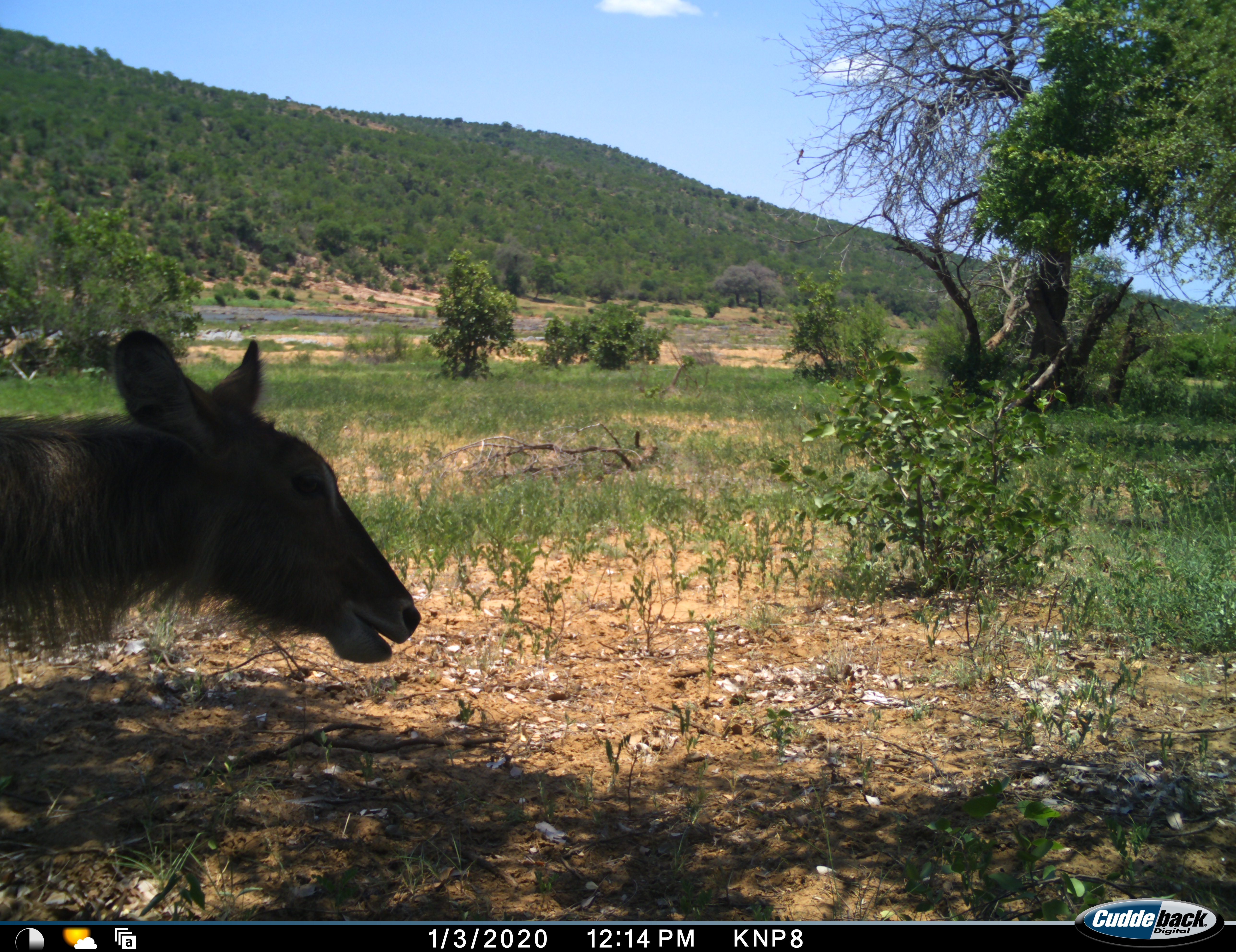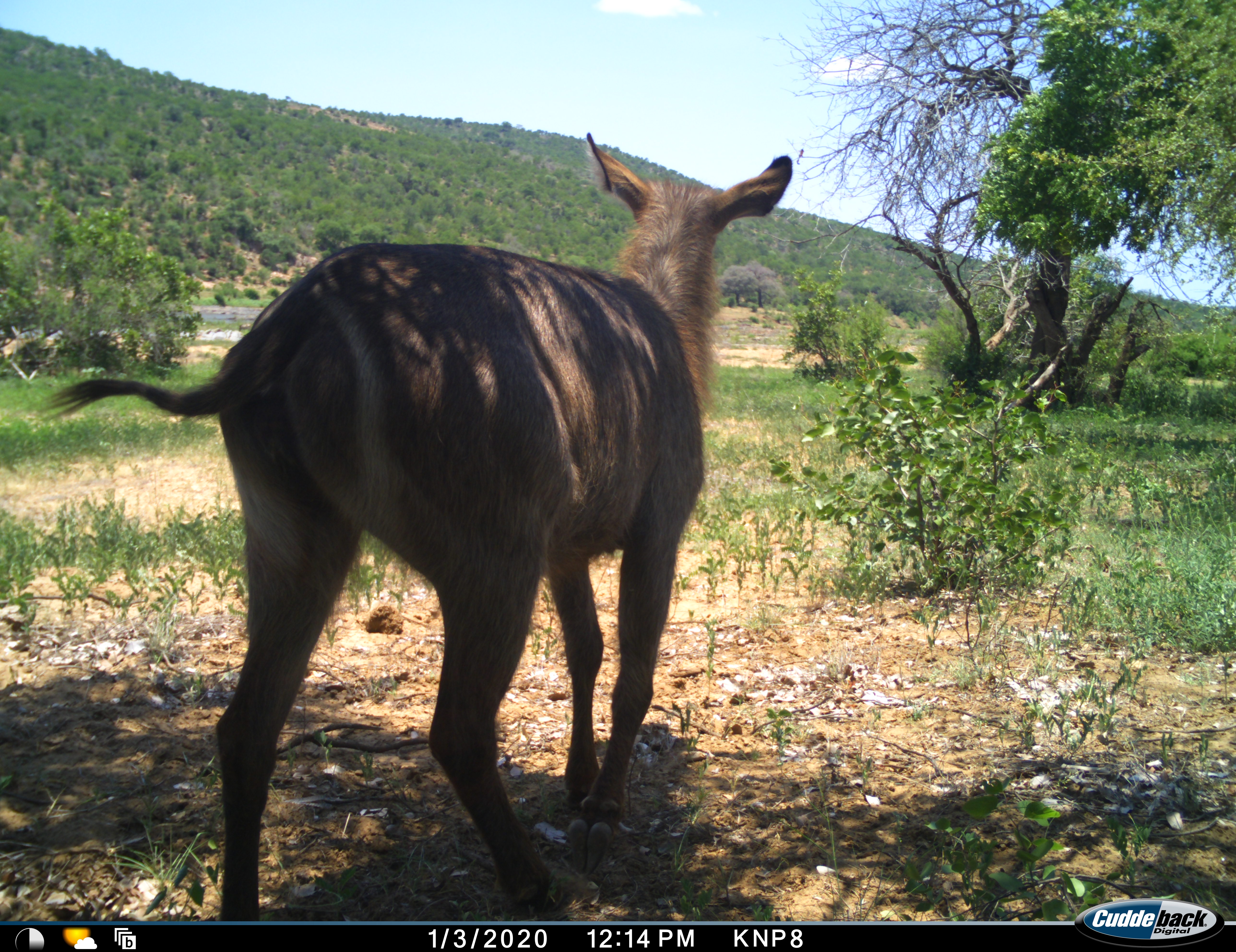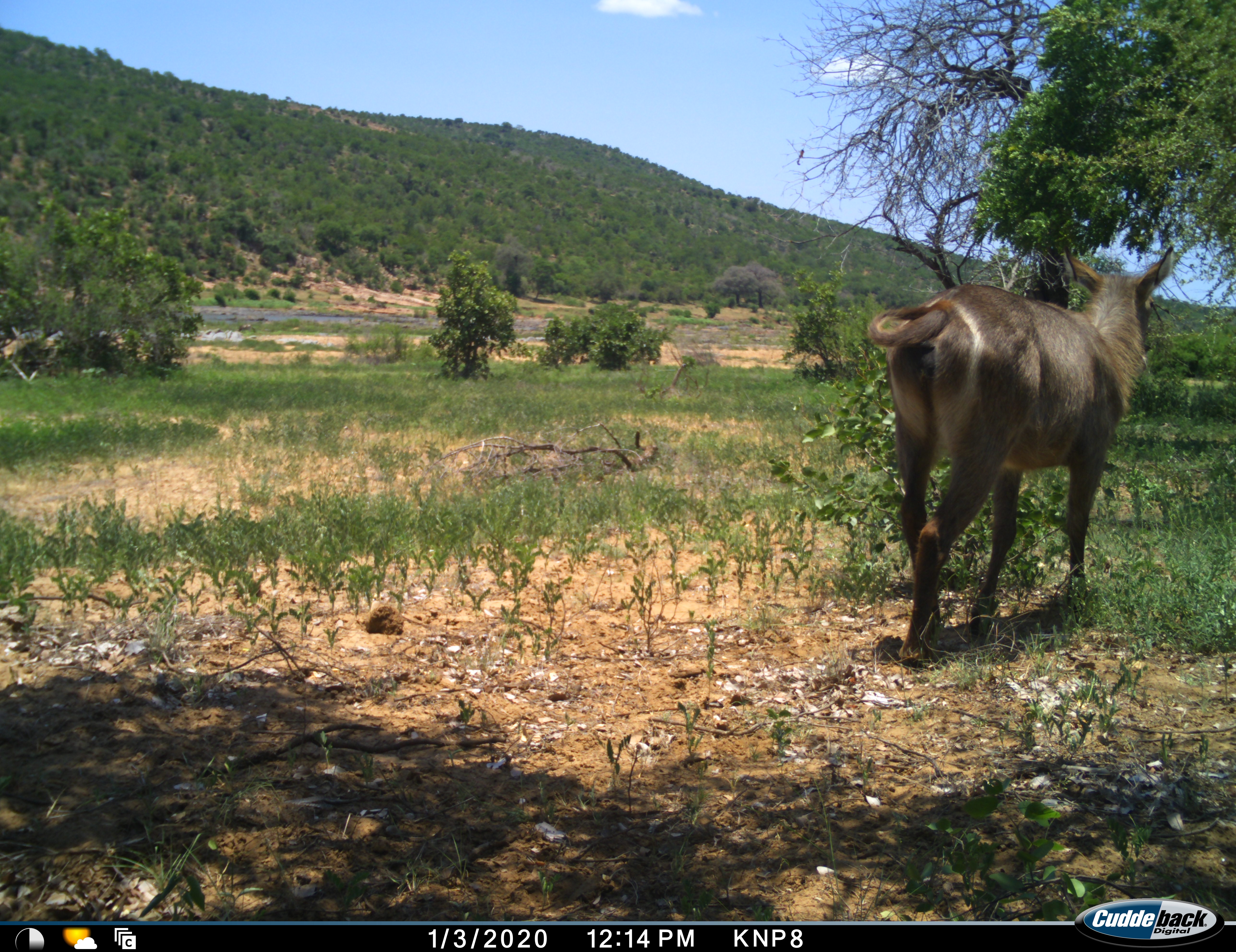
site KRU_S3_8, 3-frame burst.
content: unidentified animal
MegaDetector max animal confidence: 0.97